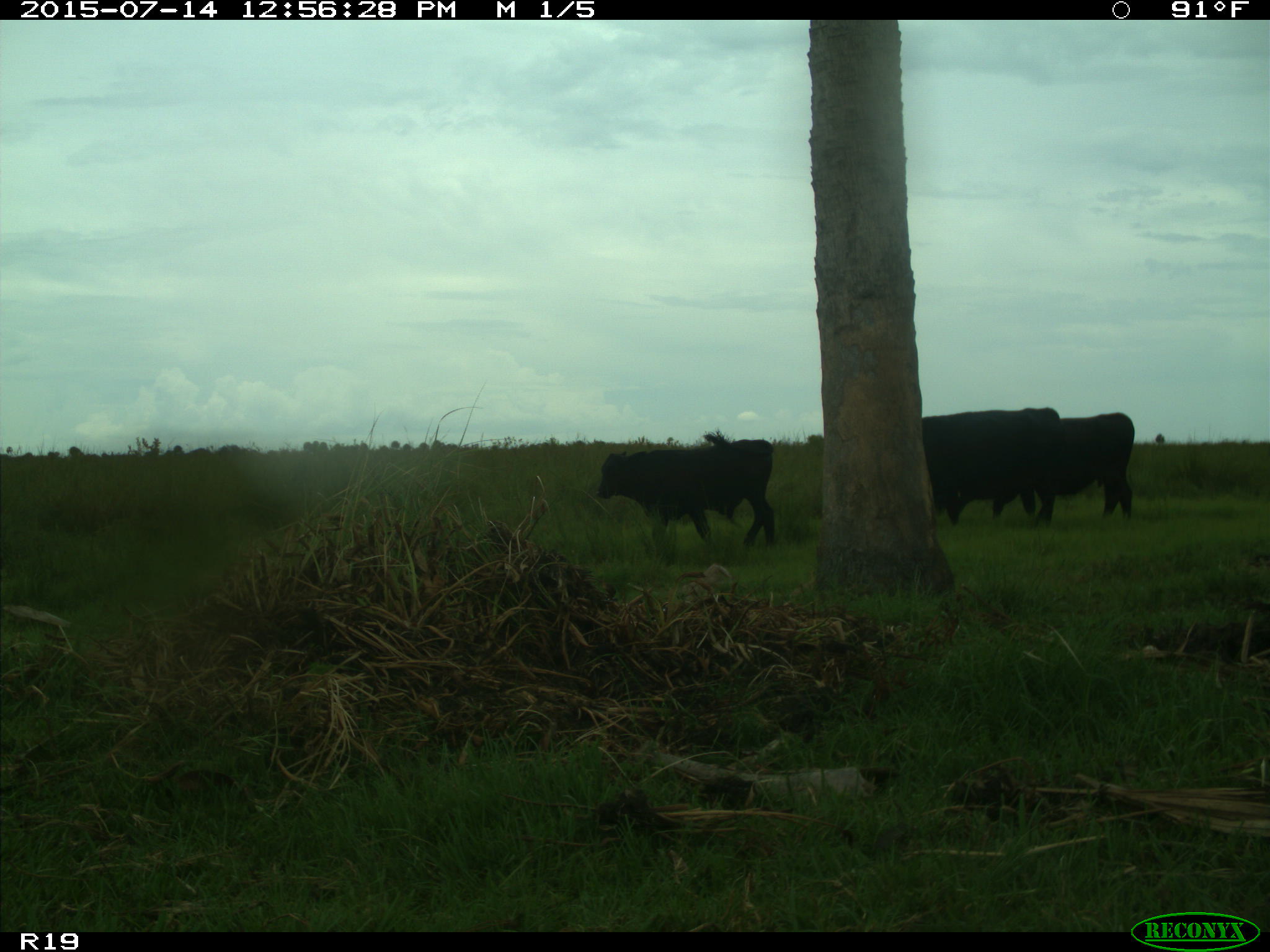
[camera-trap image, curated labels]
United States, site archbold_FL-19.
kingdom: Animalia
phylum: Chordata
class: Mammalia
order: Artiodactyla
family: Bovidae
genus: Bos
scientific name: Bos taurus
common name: domestic cow